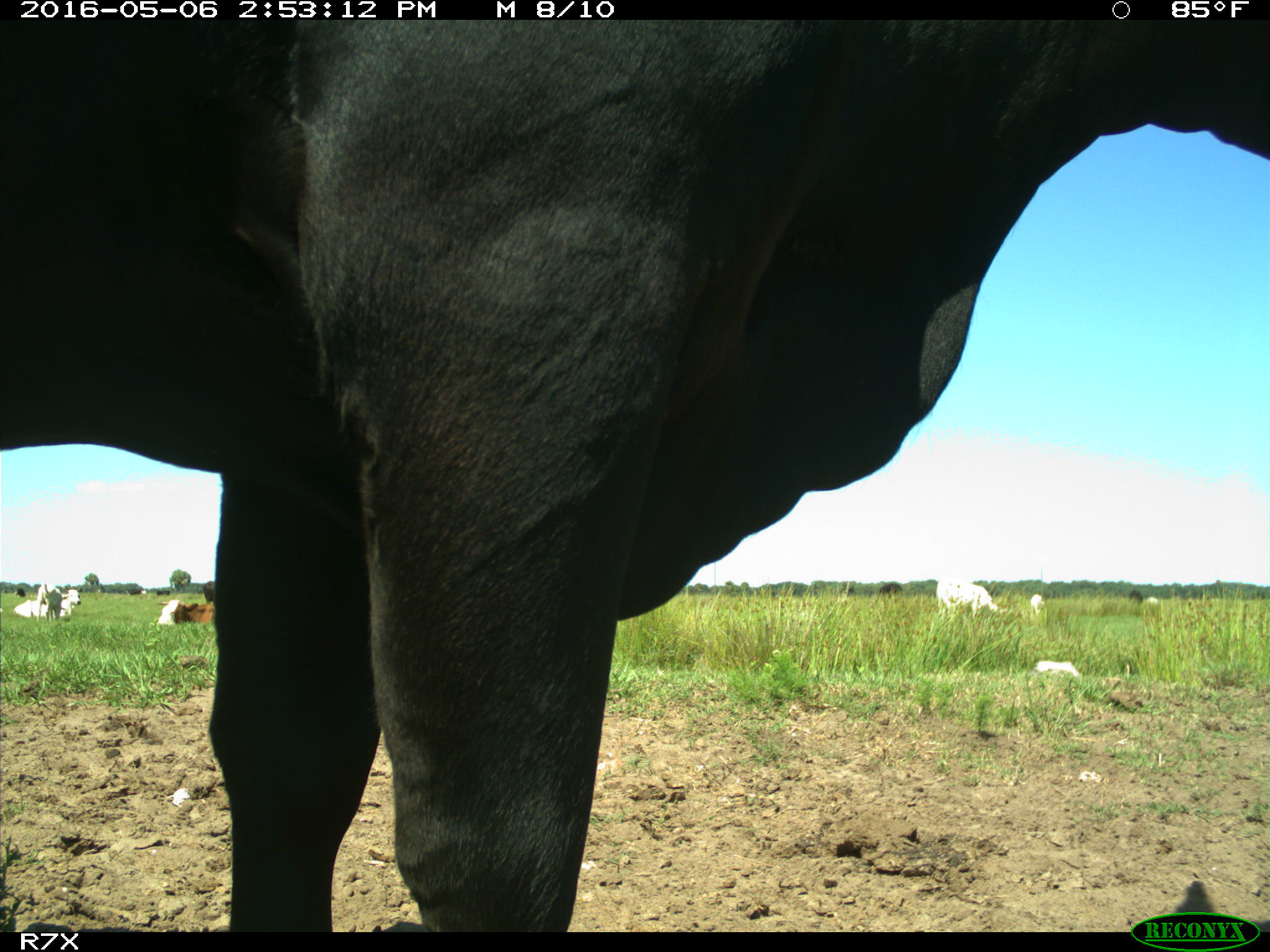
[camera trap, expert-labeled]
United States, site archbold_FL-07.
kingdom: Animalia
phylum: Chordata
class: Mammalia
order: Artiodactyla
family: Bovidae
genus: Bos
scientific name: Bos taurus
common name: domestic cow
Bos taurus (domestic cow).